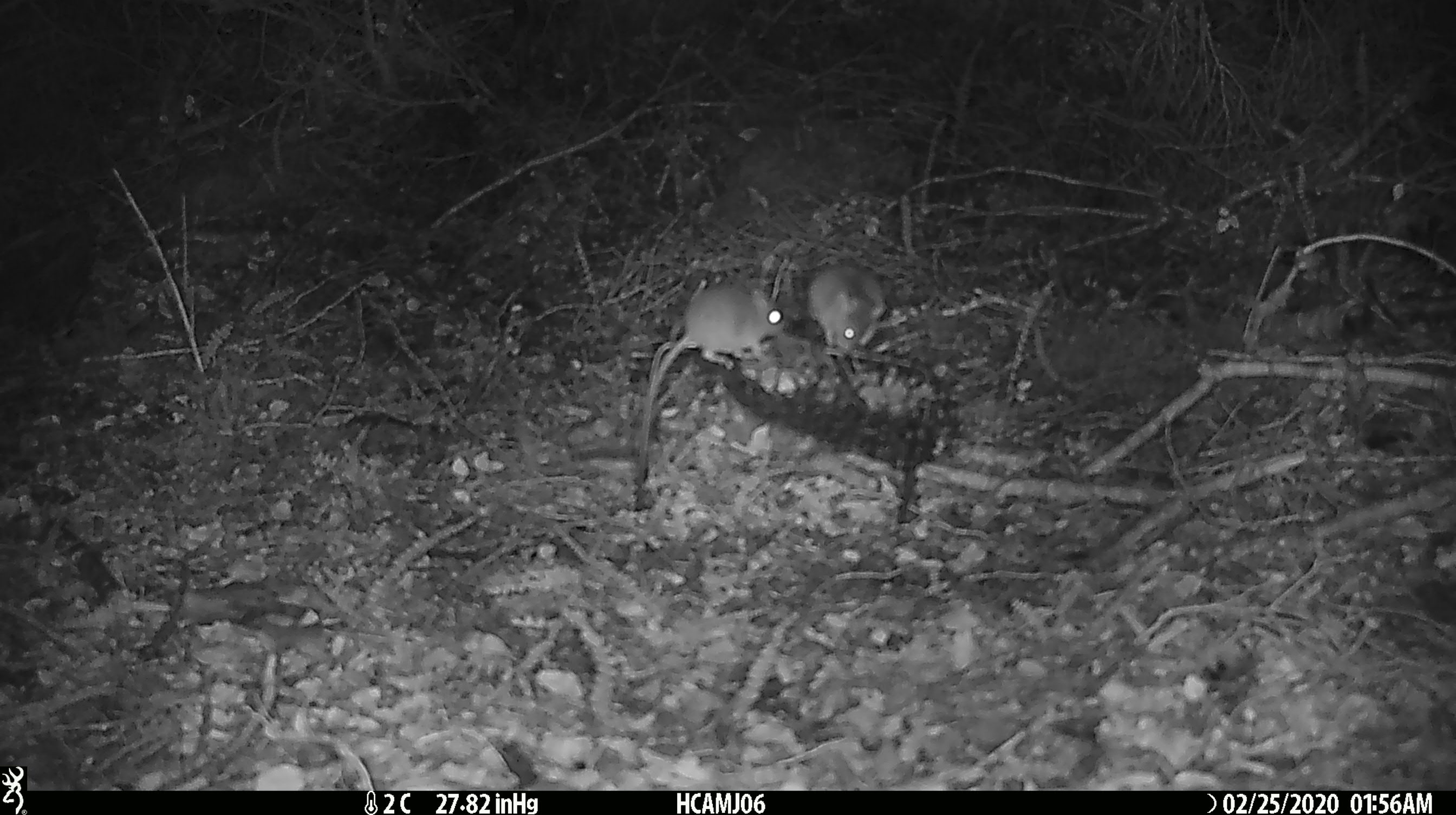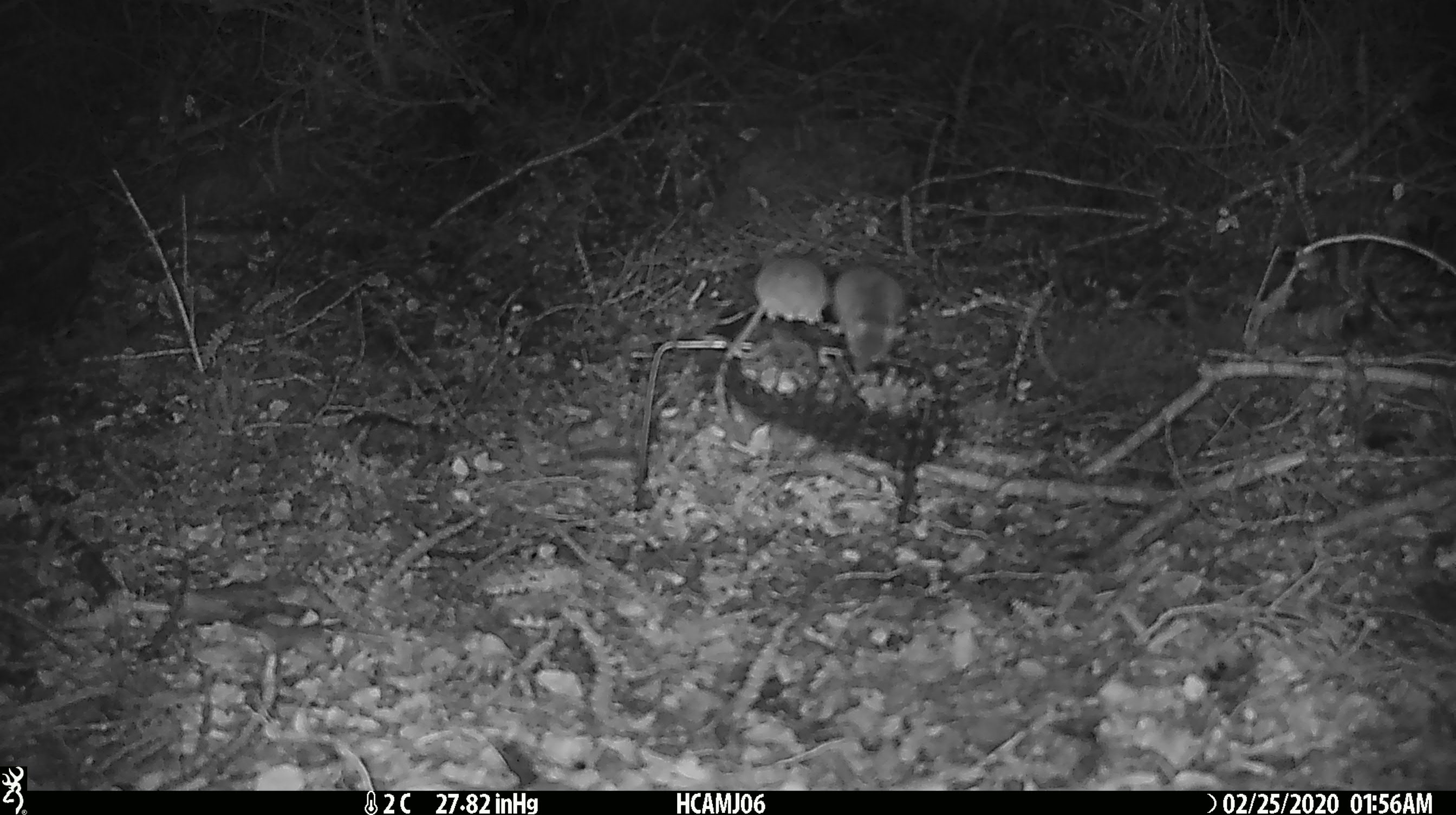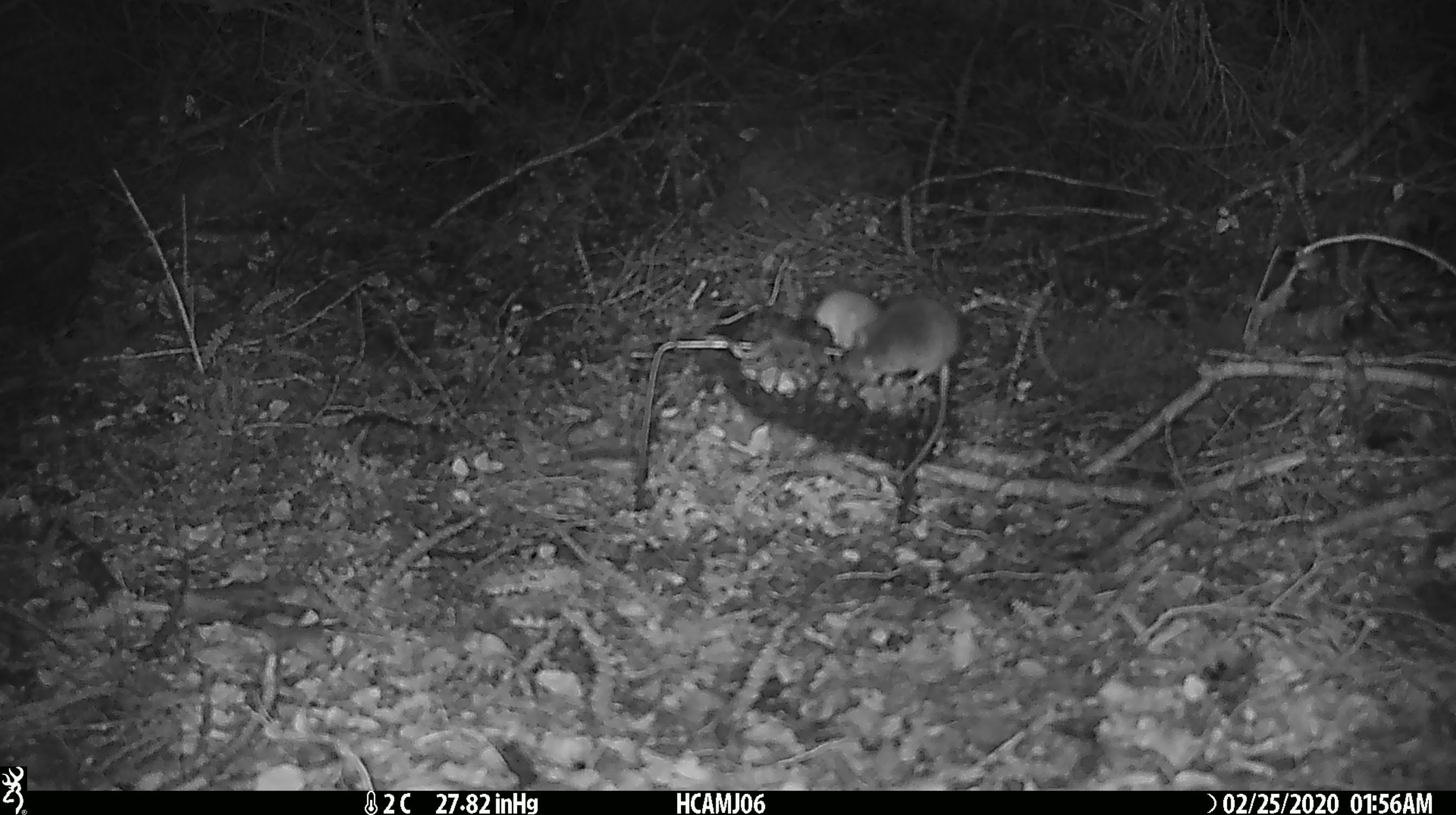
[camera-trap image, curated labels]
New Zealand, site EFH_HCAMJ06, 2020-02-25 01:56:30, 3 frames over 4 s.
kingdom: Animalia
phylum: Chordata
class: Mammalia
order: Rodentia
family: Muridae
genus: Mus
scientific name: Mus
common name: mouse